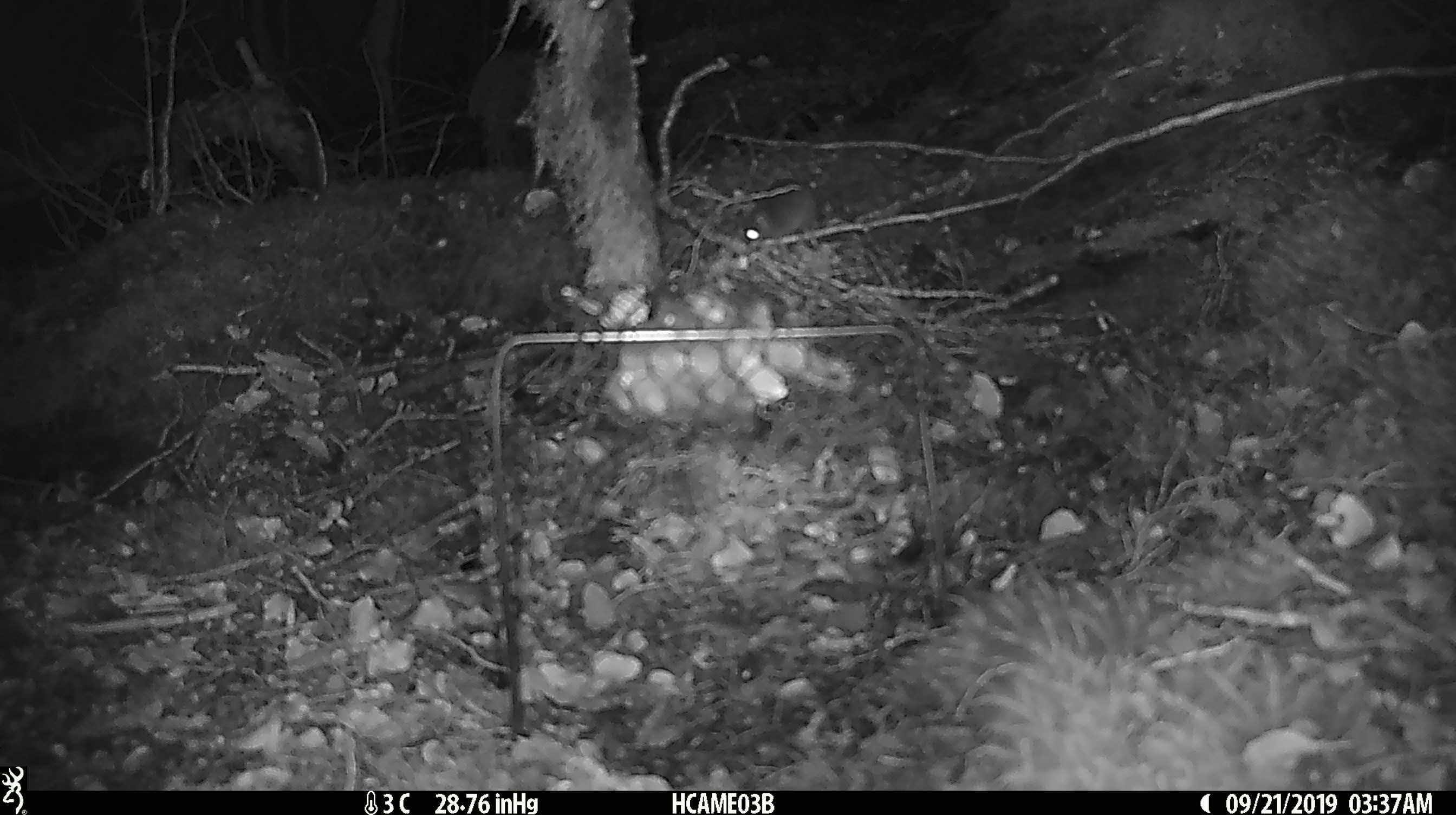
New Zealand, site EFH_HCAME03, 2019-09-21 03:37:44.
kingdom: Animalia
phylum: Chordata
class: Mammalia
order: Rodentia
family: Muridae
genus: Mus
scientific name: Mus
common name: mouse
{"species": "mouse (Mus)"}